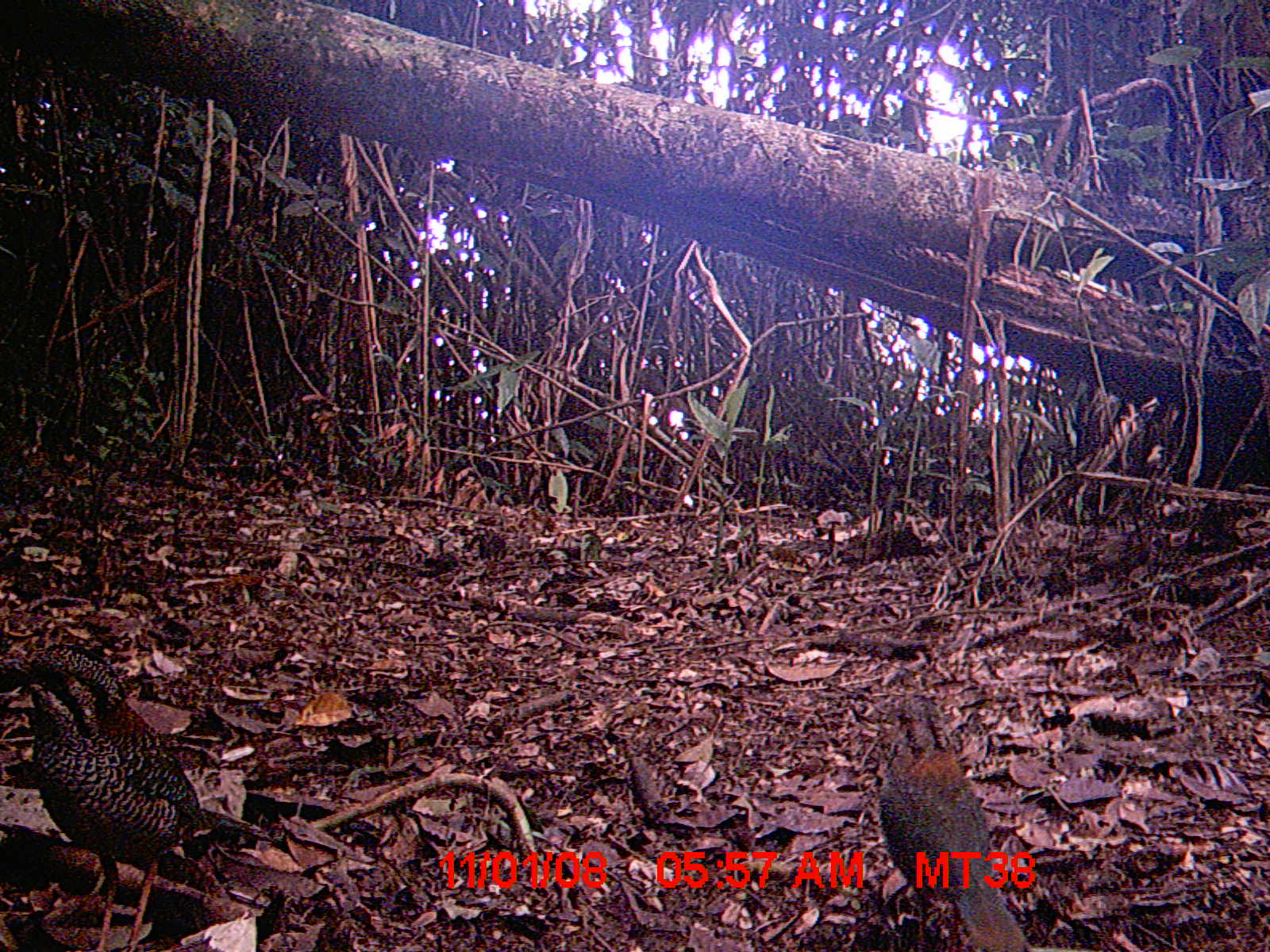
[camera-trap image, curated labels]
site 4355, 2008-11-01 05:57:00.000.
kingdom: Animalia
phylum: Chordata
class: Aves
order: Cuculiformes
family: Cuculidae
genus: Coua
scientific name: Coua serriana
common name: red-breasted coua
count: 2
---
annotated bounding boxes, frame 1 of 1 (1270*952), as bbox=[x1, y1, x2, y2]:
coua serriana: bbox=[1, 647, 273, 952]; bbox=[872, 695, 1029, 952]